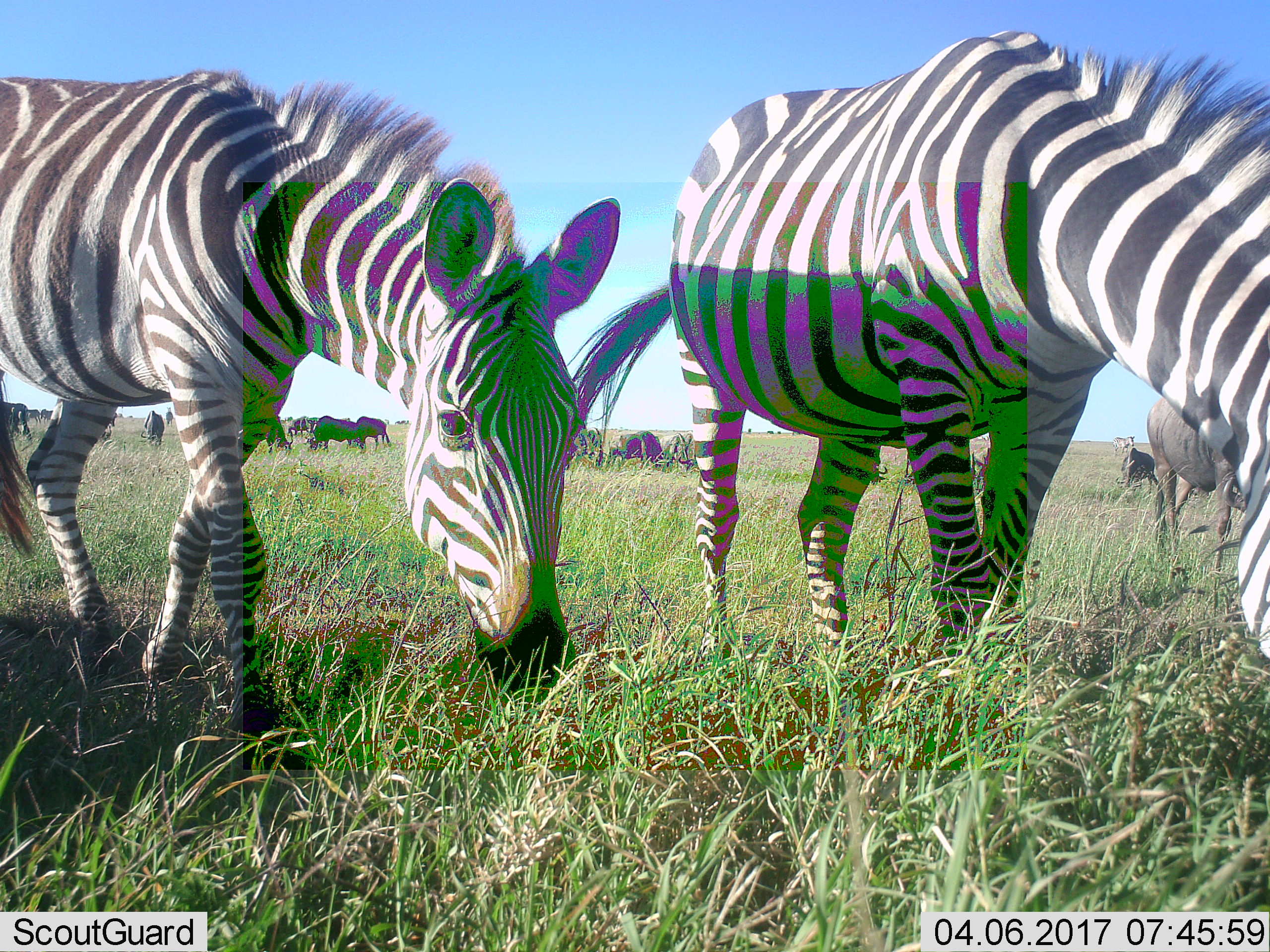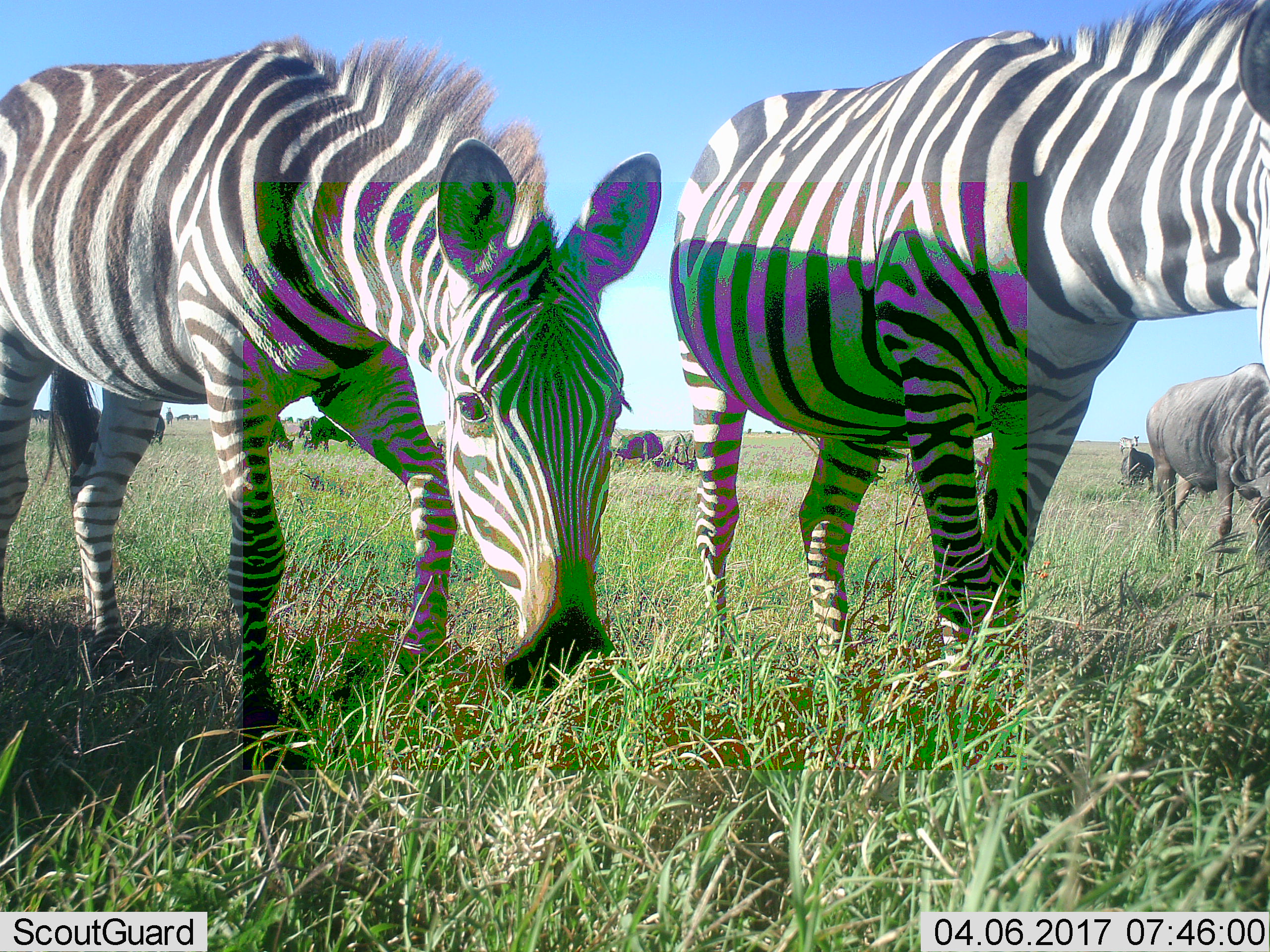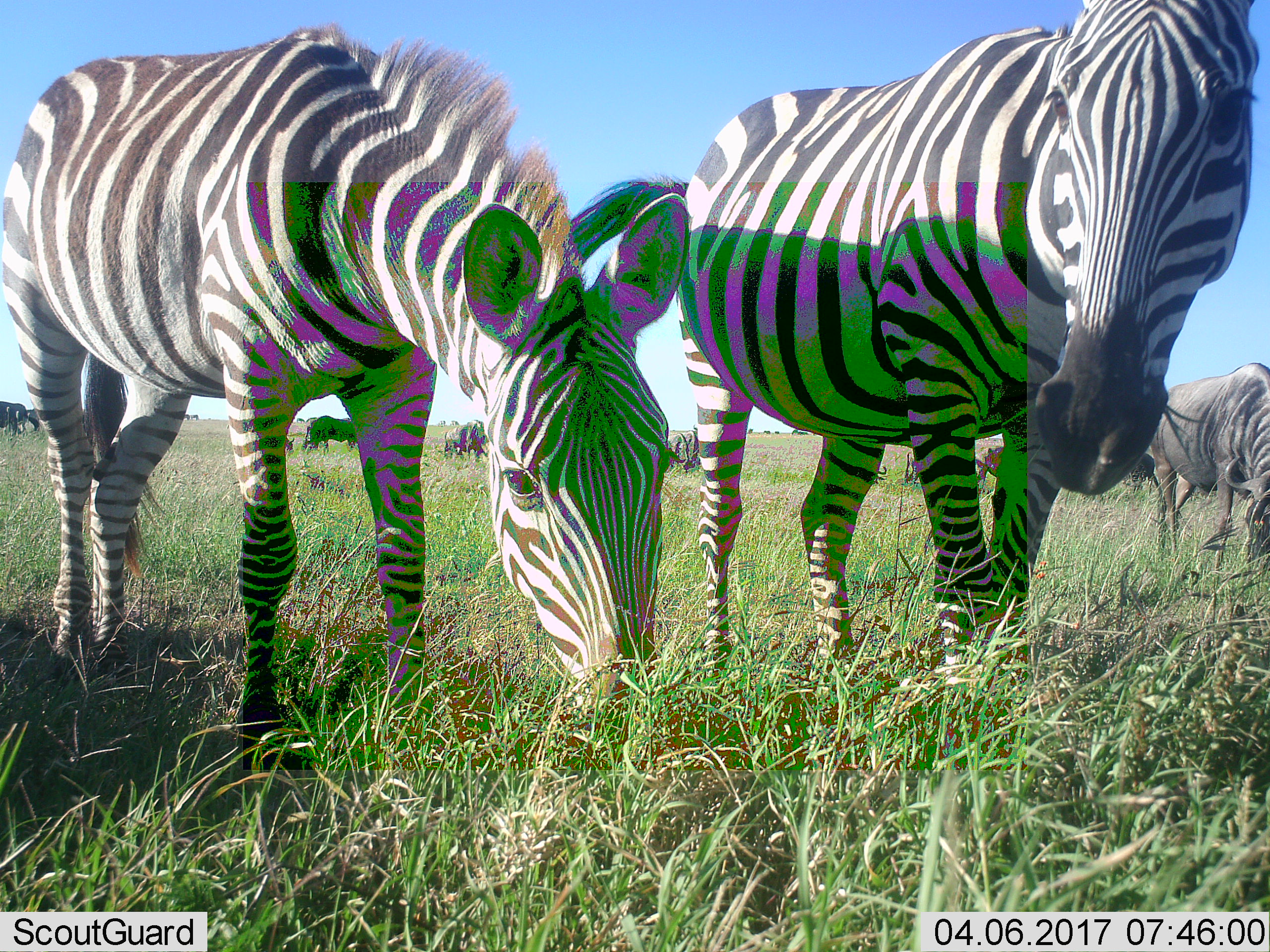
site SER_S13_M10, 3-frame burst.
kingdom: Animalia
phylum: Chordata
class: Mammalia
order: Artiodactyla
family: Bovidae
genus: Connochaetes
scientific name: Connochaetes taurinus taurinus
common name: blue wildebeest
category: wildebeestblue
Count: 11-50.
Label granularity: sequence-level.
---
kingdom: Animalia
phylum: Chordata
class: Mammalia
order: Perissodactyla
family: Equidae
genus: Equus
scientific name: Equus quagga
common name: plains zebra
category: zebraplains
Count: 2.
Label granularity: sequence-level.